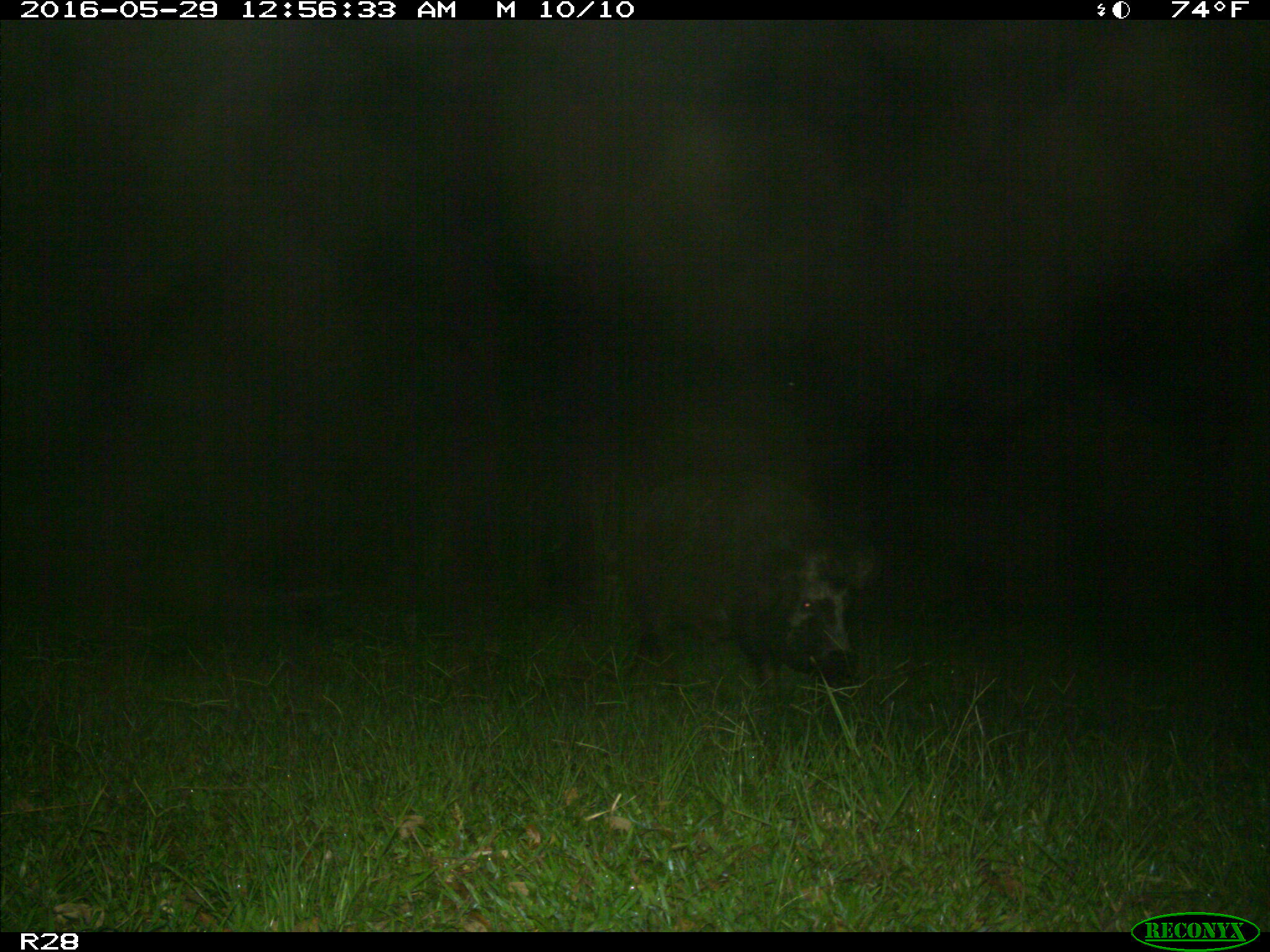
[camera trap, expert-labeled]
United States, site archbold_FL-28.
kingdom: Animalia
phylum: Chordata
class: Mammalia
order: Artiodactyla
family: Suidae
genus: Sus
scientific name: Sus scrofa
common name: wild boar